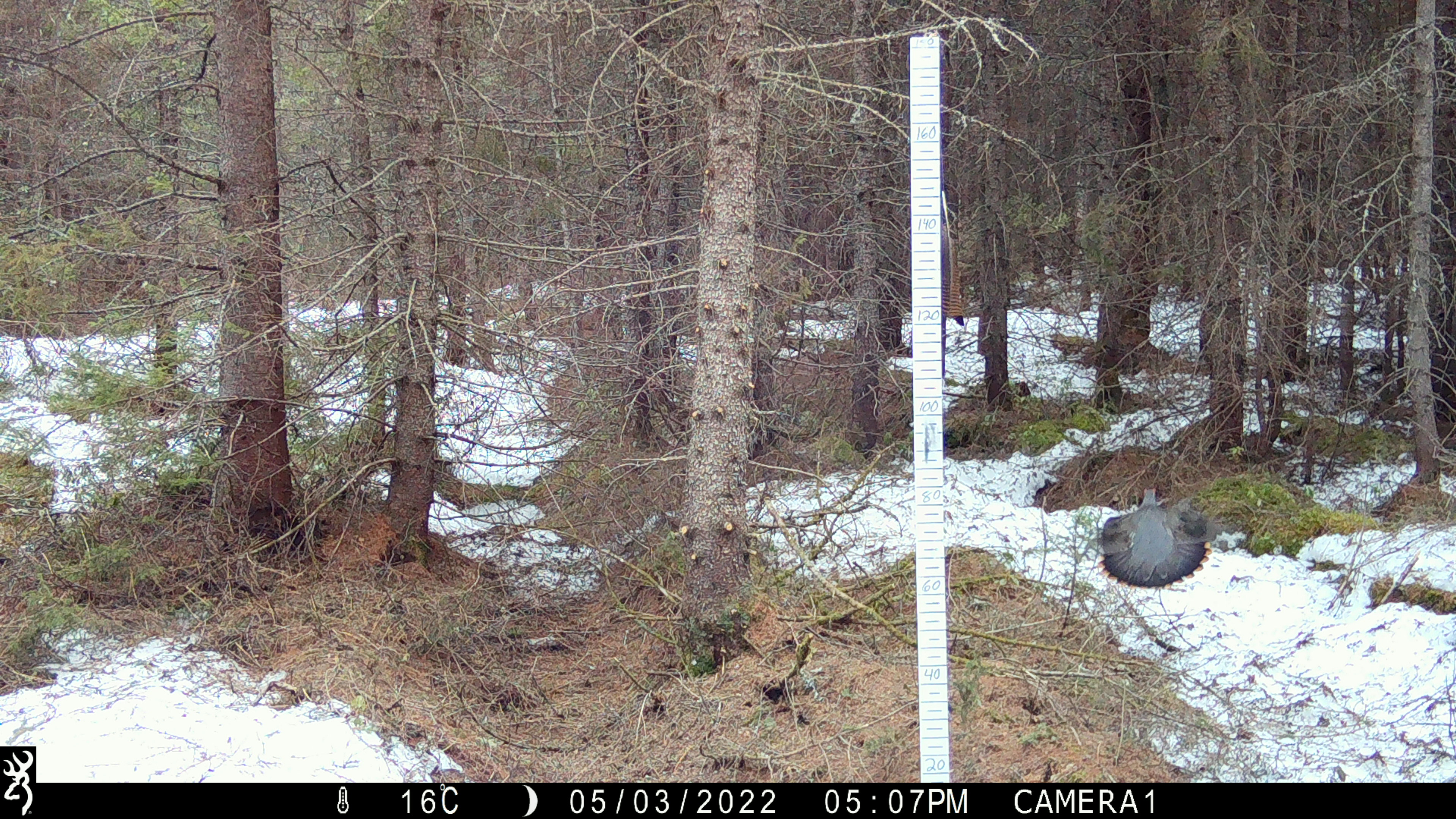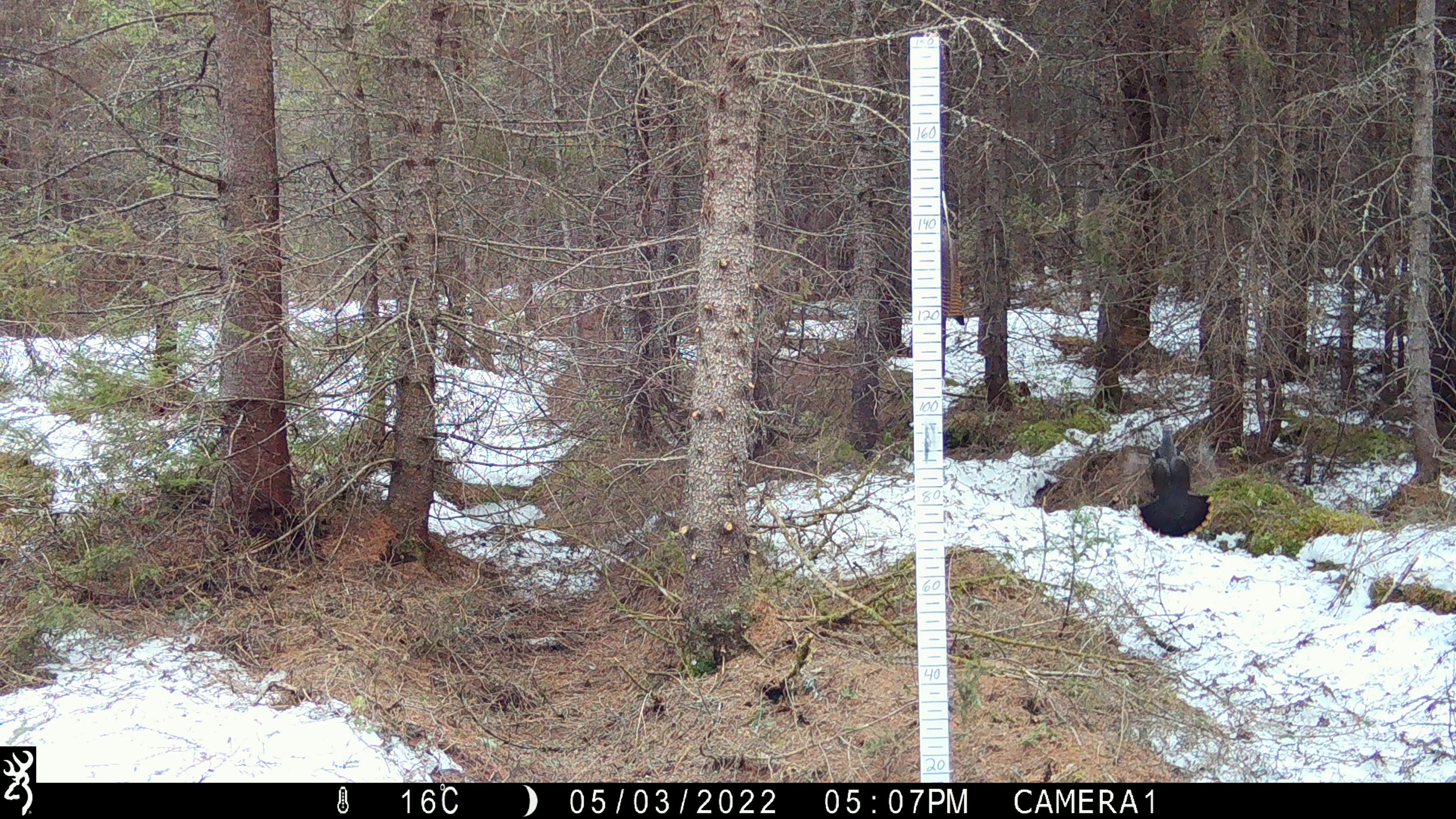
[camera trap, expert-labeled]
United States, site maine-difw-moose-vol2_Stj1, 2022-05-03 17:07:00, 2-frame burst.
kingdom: Animalia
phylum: Chordata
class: Aves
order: Galliformes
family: Phasianidae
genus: Canachites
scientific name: Canachites canadensis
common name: spruce grouse